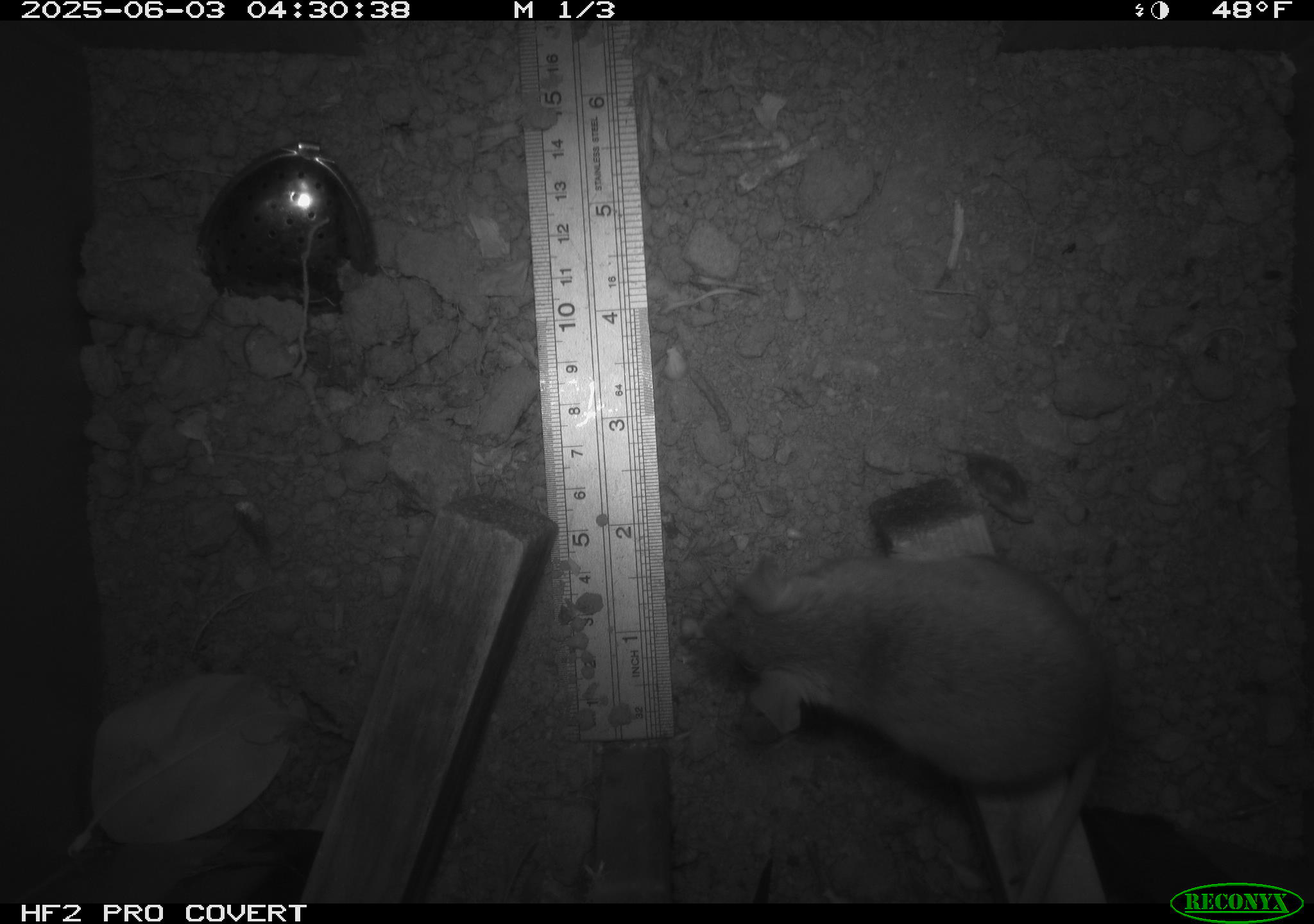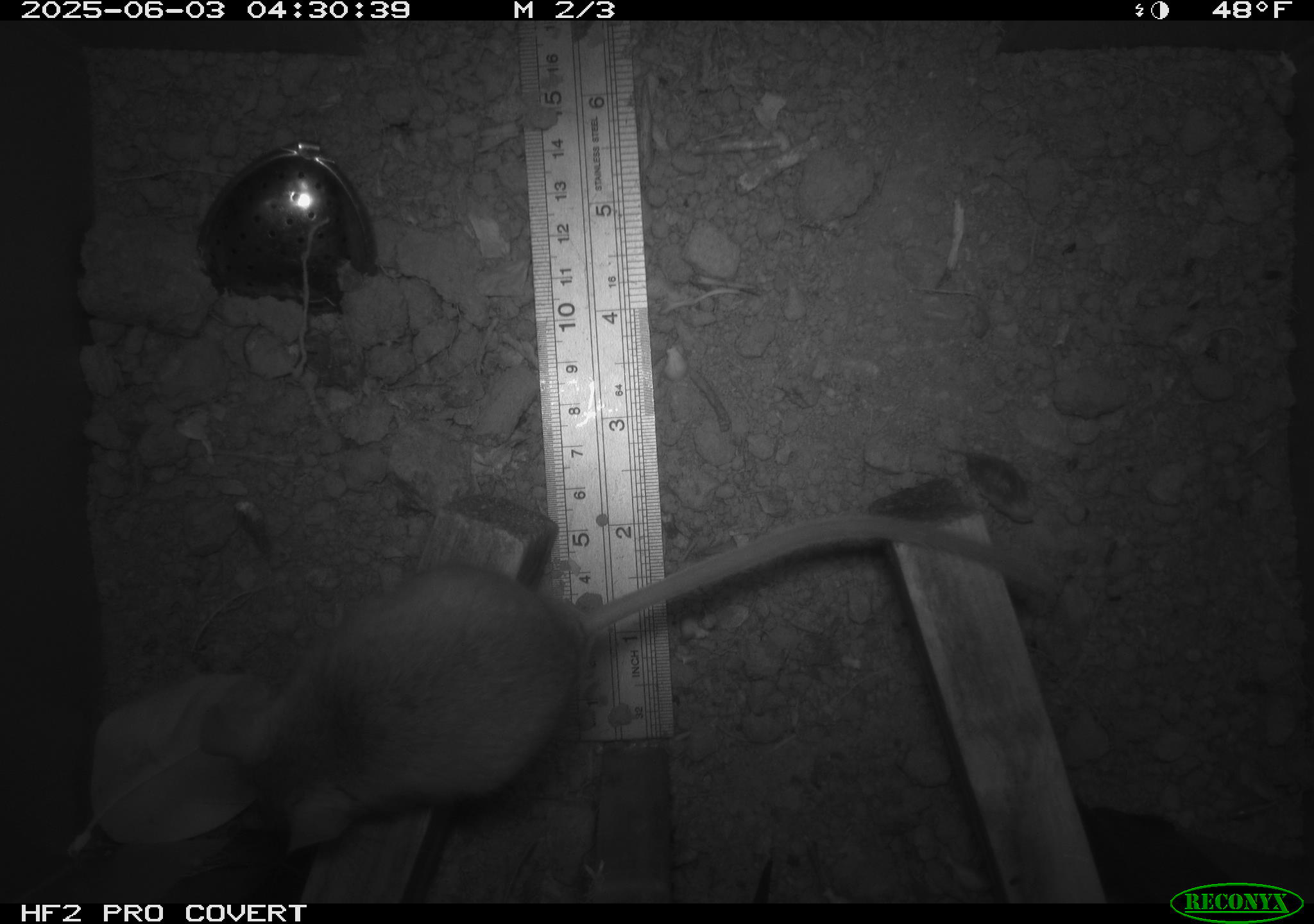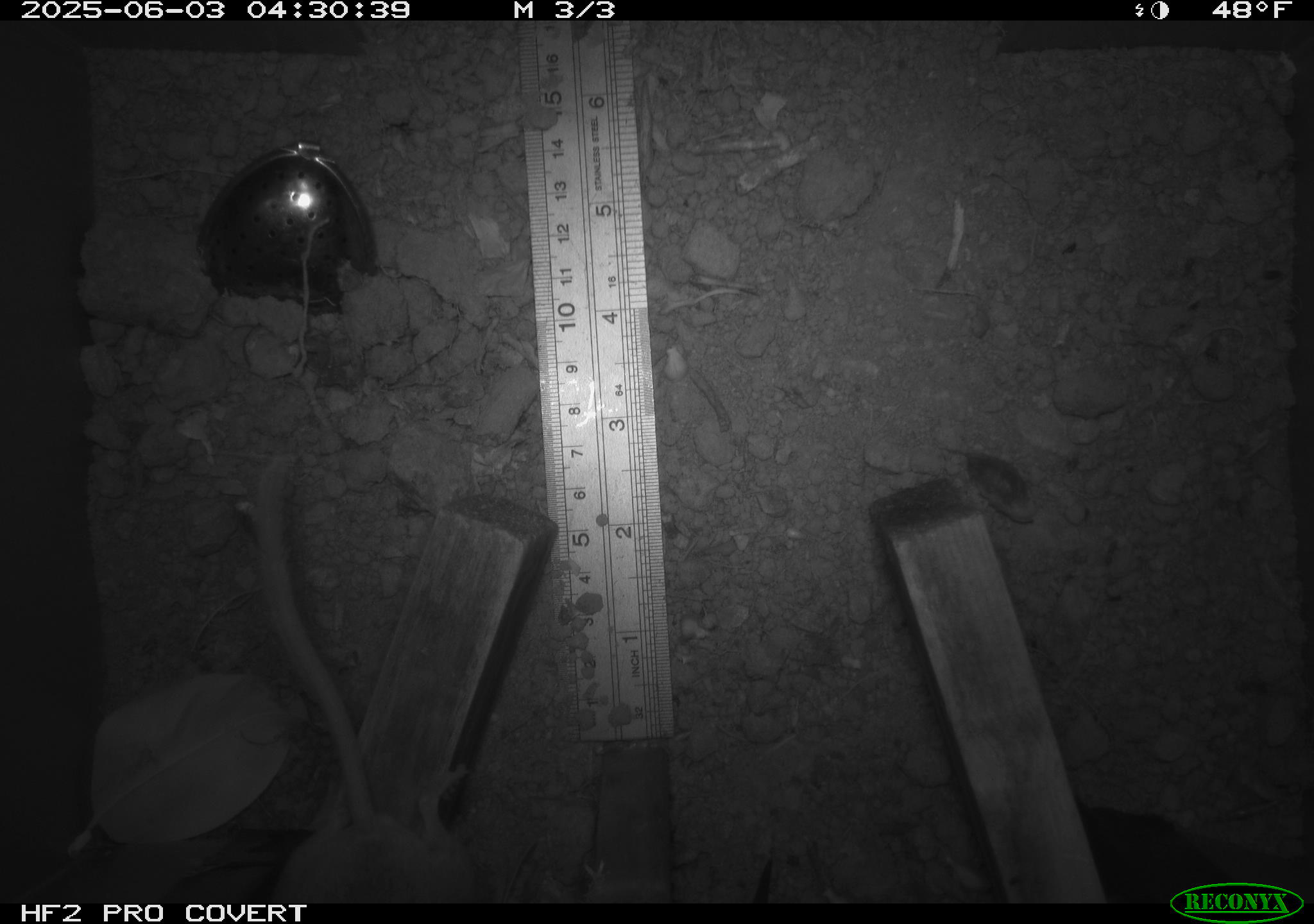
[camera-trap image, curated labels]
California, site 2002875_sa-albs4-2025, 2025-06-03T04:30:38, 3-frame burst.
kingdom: Animalia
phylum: Chordata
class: Mammalia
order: Rodentia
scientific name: Rodentia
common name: mouse species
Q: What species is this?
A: Mouse species (Rodentia).